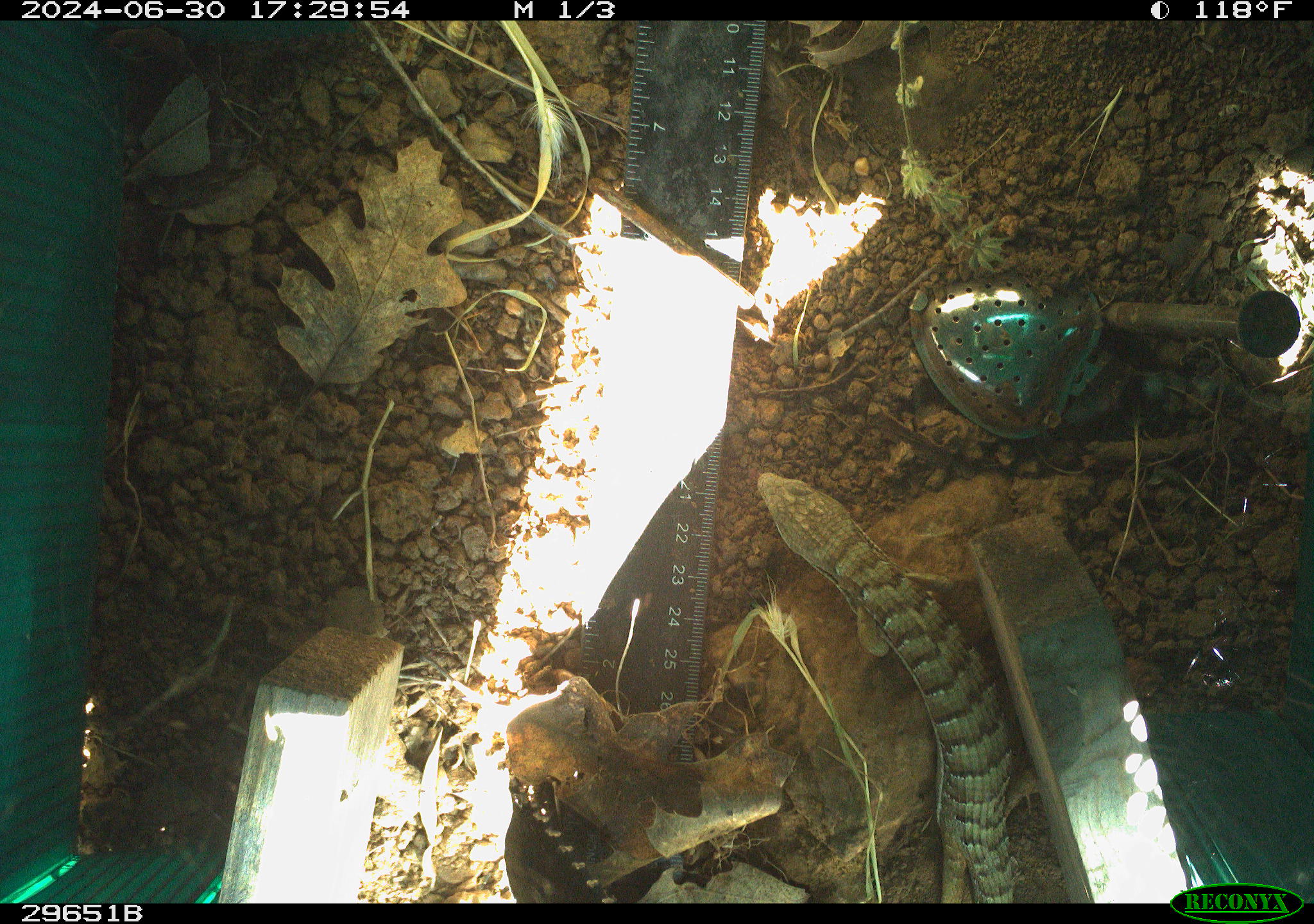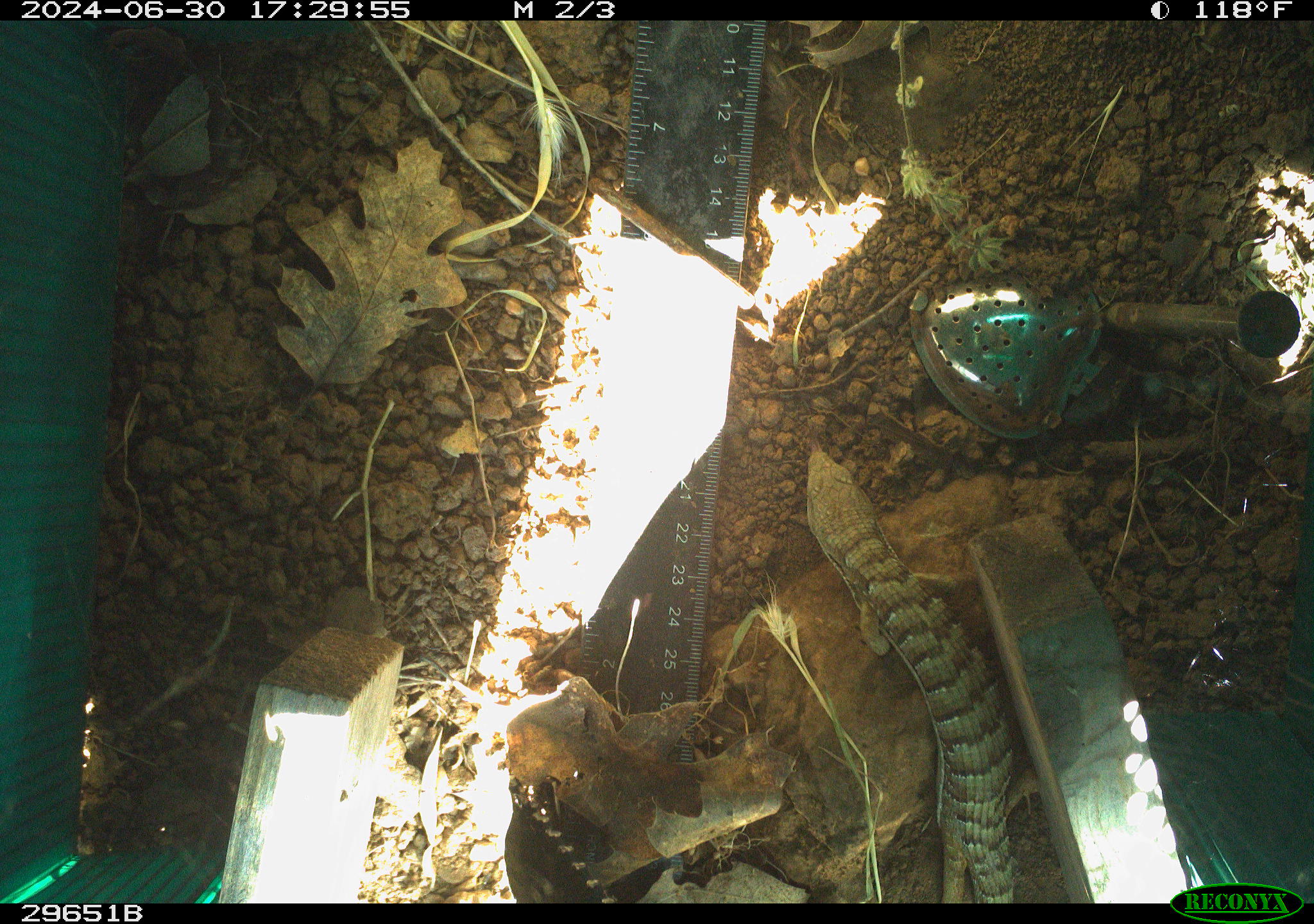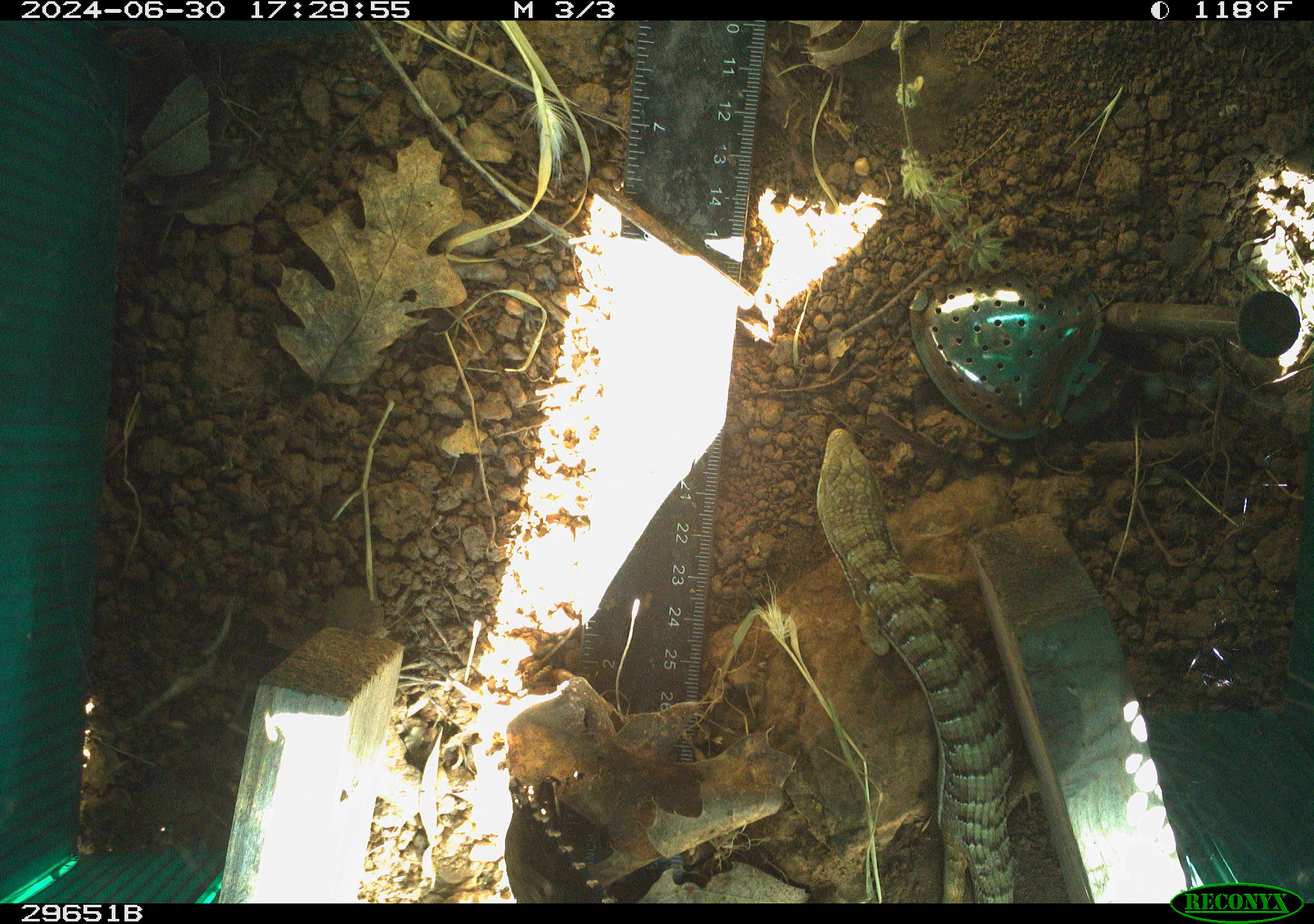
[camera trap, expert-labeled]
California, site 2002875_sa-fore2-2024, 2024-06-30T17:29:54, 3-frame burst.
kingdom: Animalia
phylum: Chordata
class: Reptilia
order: Squamata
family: Anguidae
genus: Elgaria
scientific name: Elgaria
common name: alligator lizards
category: elgaria species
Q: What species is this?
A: Elgaria species (alligator lizards) (Elgaria).